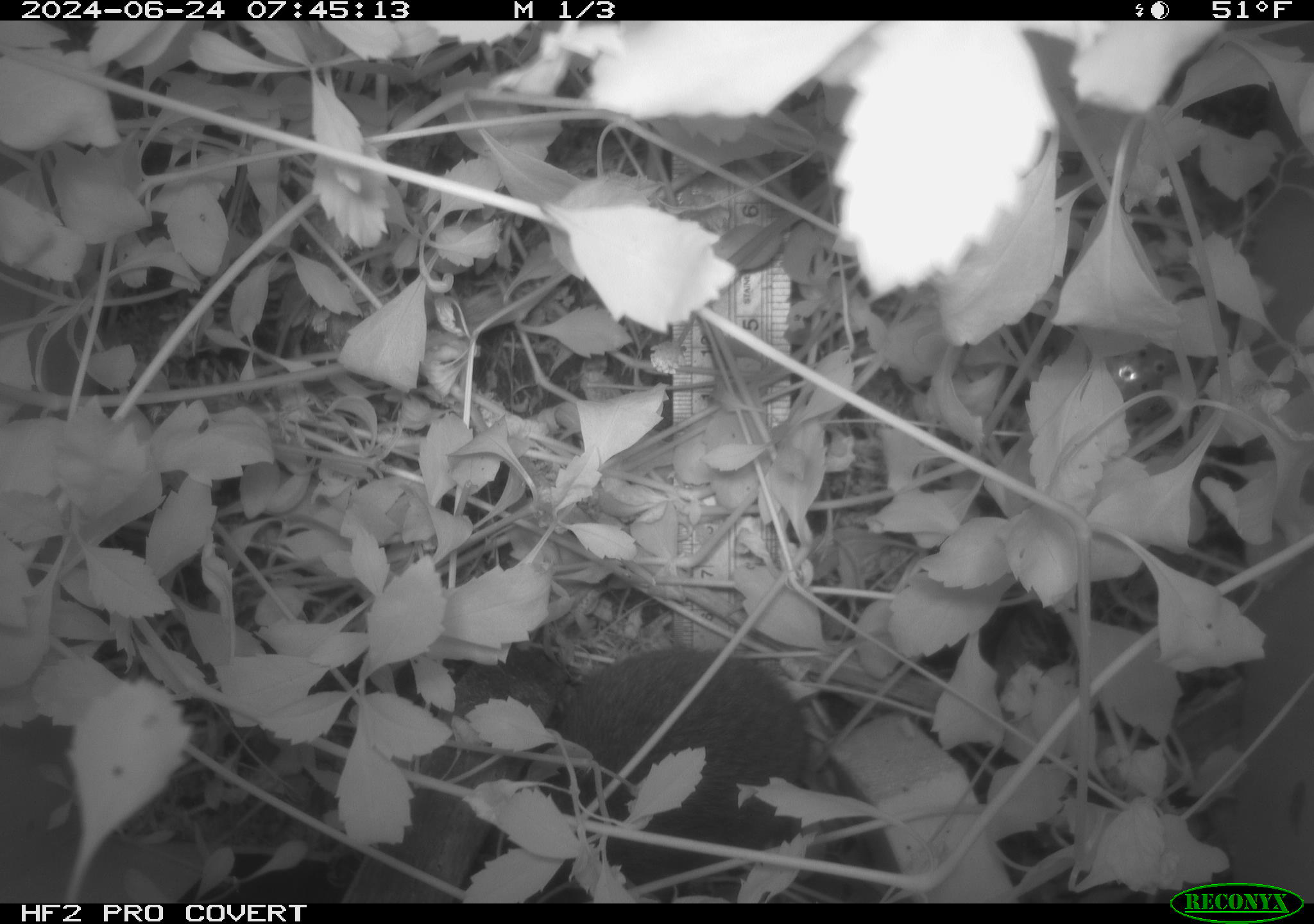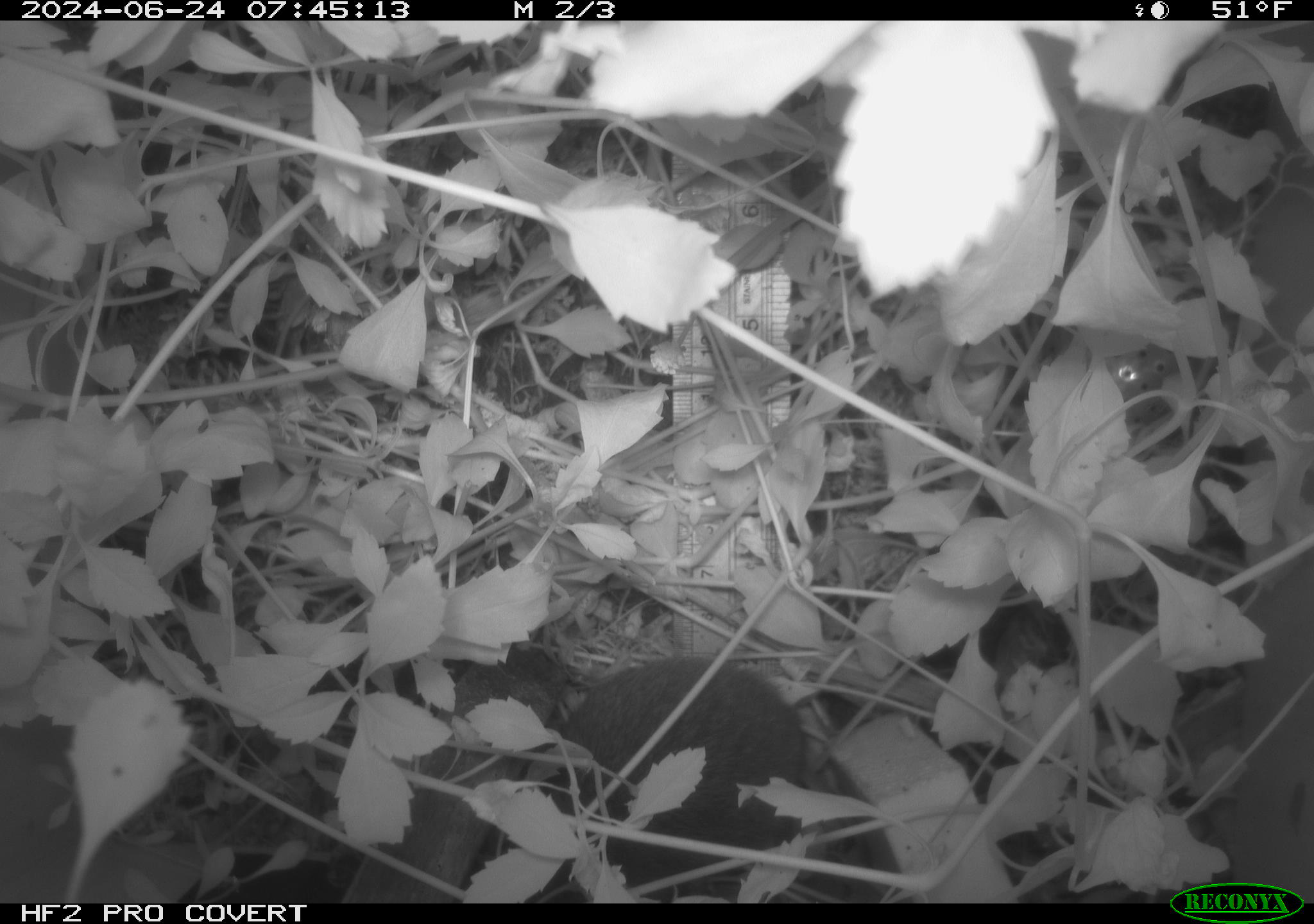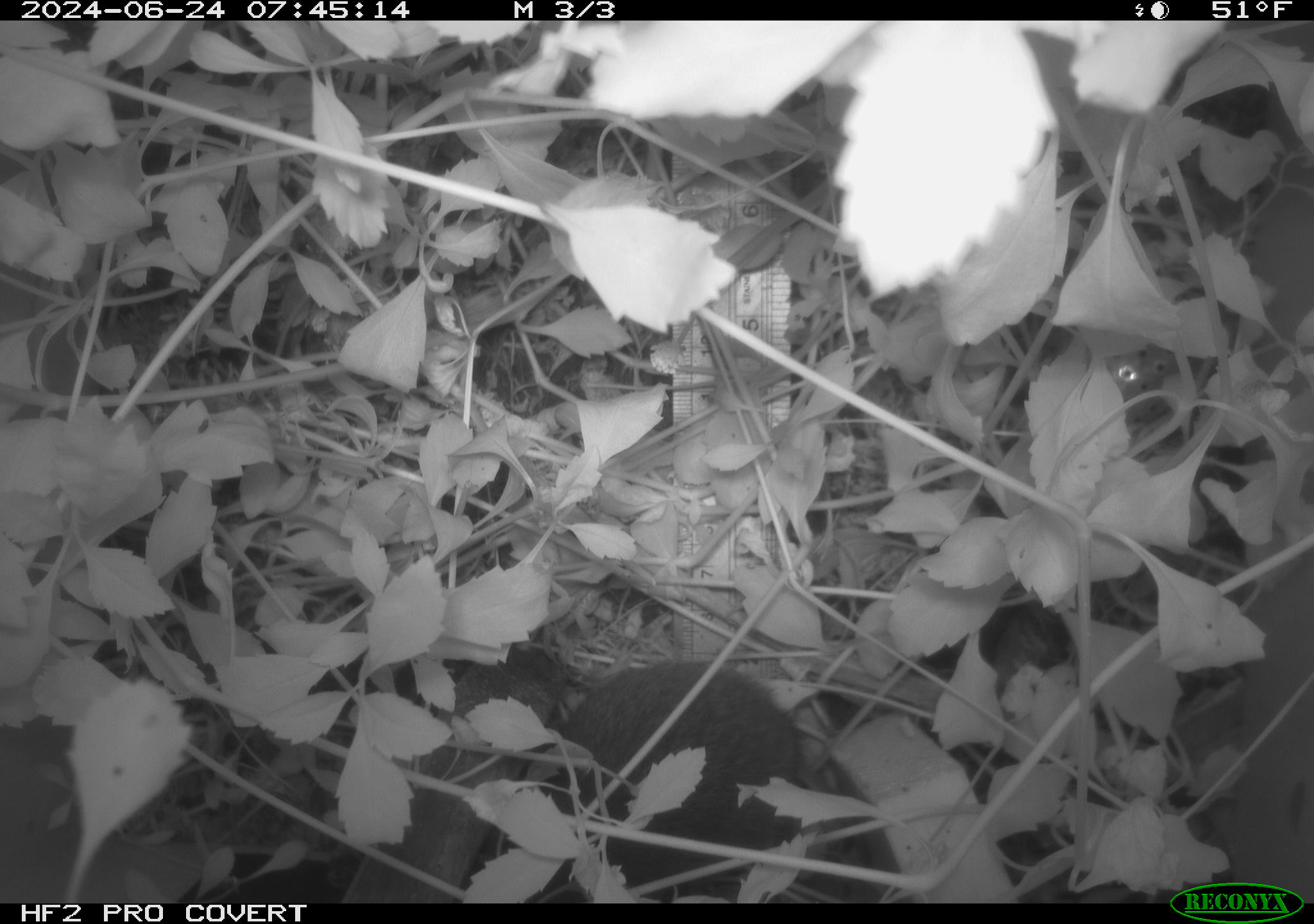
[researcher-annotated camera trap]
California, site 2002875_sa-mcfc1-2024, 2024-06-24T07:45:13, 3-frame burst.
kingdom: Animalia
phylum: Chordata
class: Mammalia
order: Rodentia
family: Cricetidae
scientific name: Arvicolinae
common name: voles, lemmings, and muskrats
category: arvicolinae subfamily